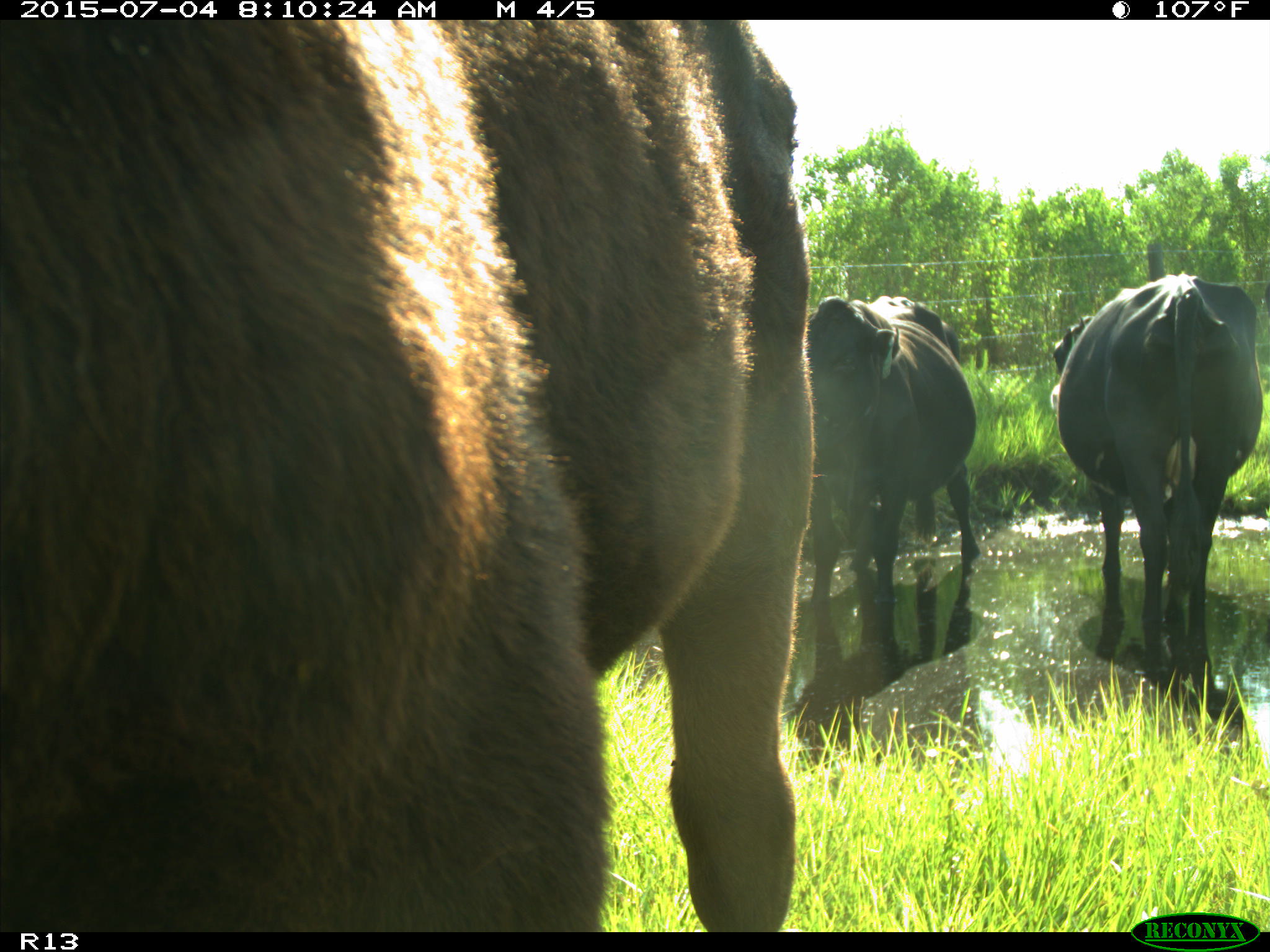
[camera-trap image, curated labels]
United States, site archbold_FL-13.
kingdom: Animalia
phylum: Chordata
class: Mammalia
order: Artiodactyla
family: Bovidae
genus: Bos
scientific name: Bos taurus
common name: domestic cow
Bos taurus (domestic cow).